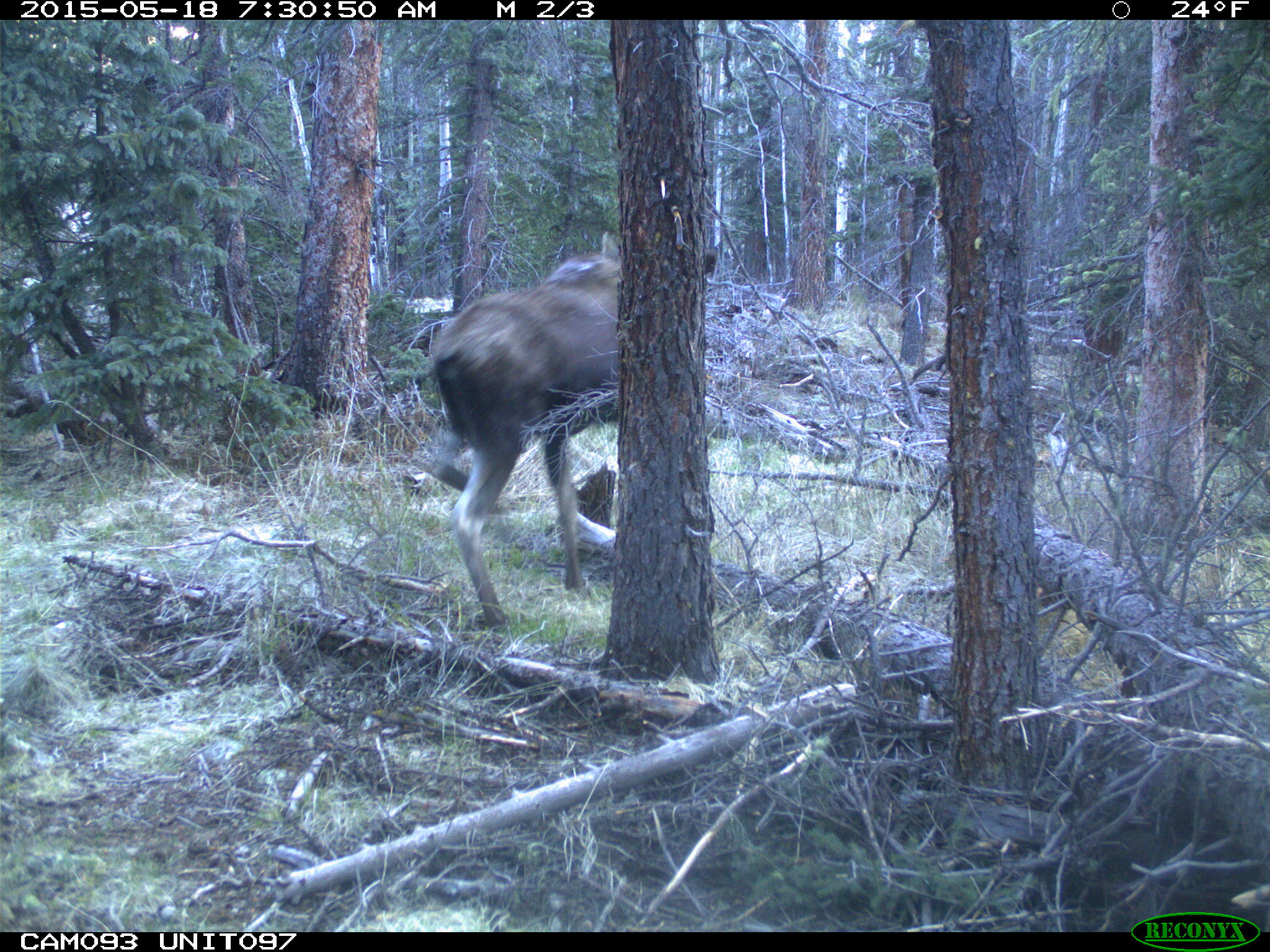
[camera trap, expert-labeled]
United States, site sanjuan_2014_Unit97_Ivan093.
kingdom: Animalia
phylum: Chordata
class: Mammalia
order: Artiodactyla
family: Cervidae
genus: Alces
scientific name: Alces alces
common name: moose